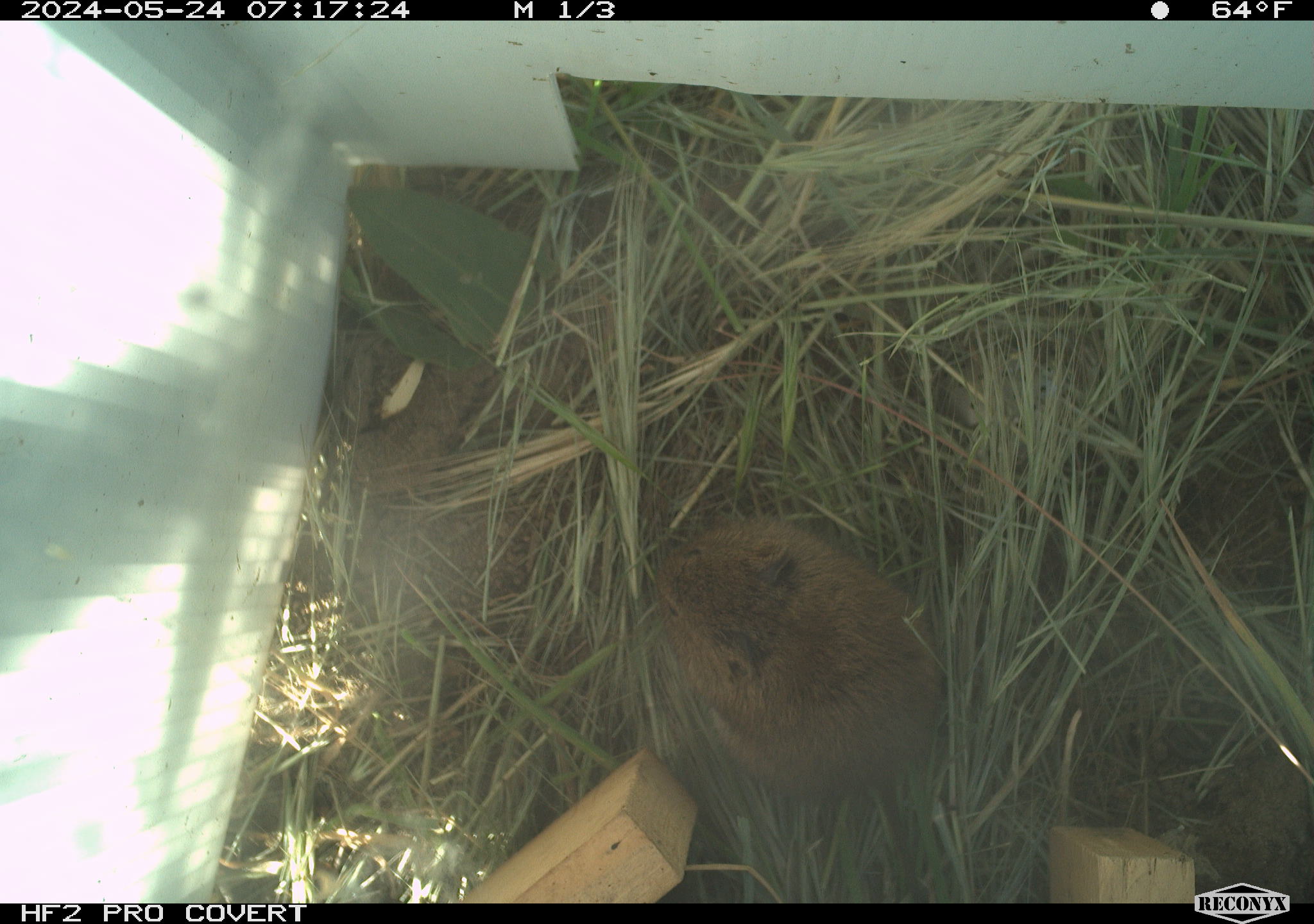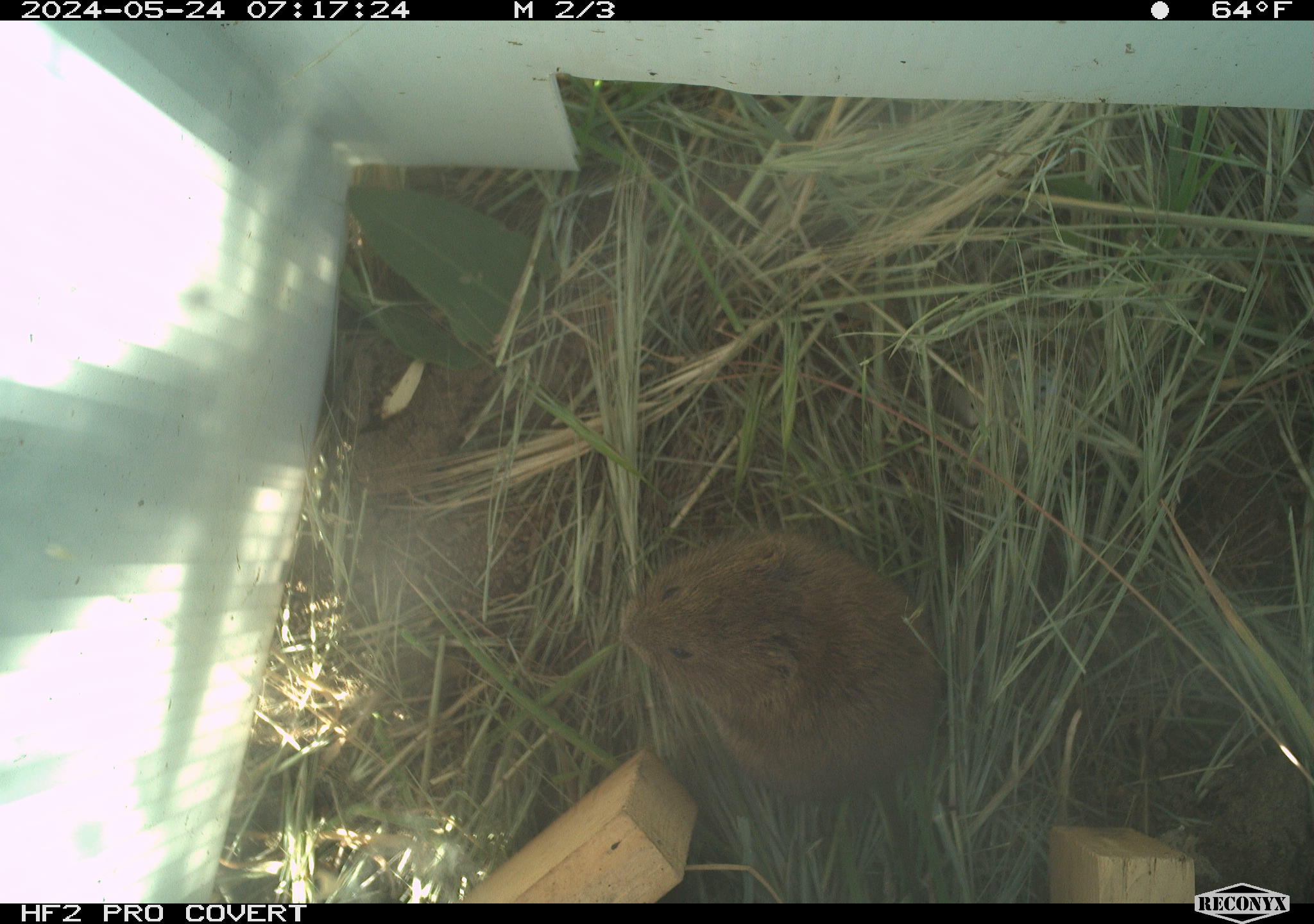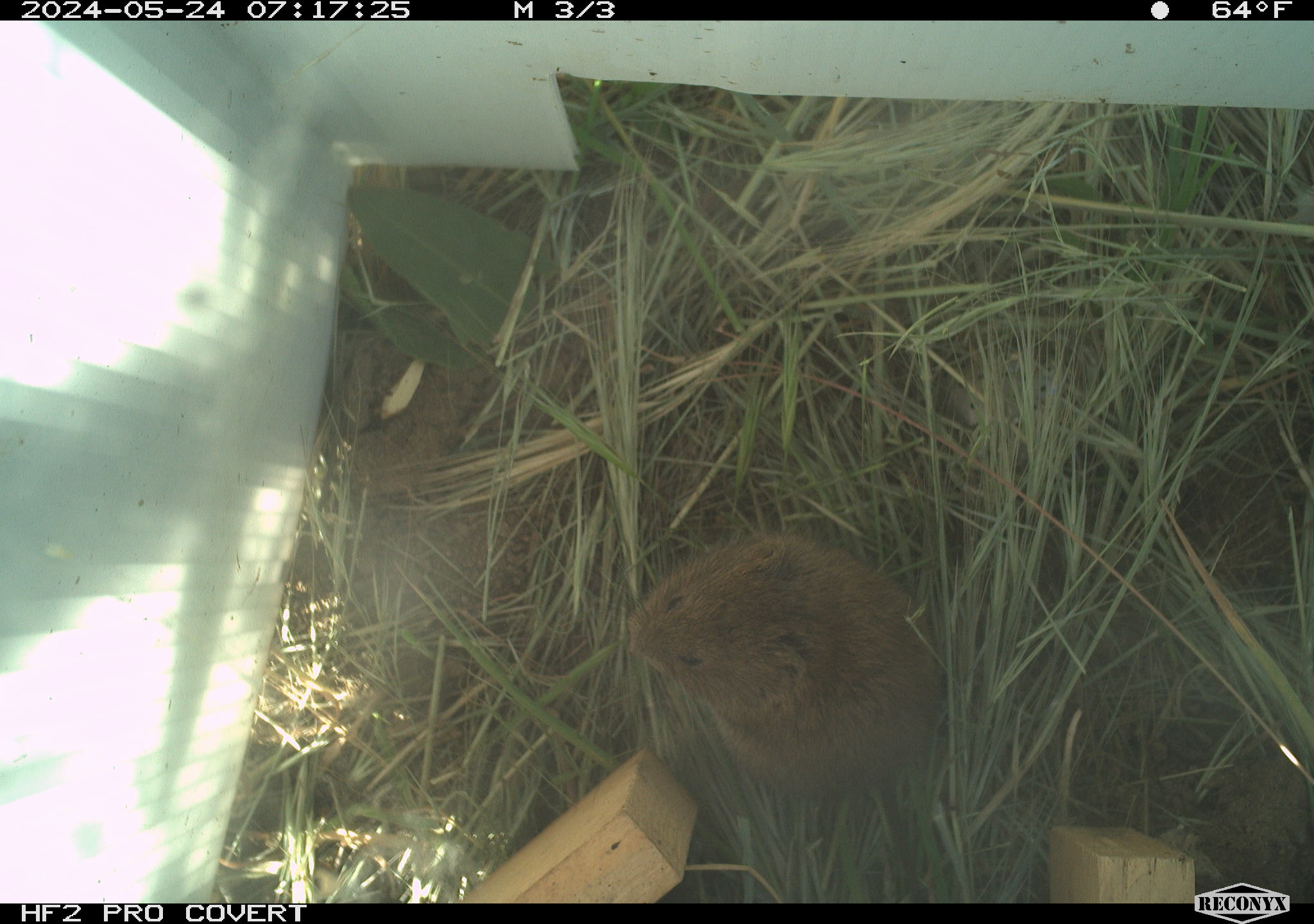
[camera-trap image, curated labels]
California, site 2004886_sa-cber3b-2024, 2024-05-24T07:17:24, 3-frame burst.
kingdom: Animalia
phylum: Chordata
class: Mammalia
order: Rodentia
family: Cricetidae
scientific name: Arvicolinae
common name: voles, lemmings, and muskrats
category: arvicolinae subfamily